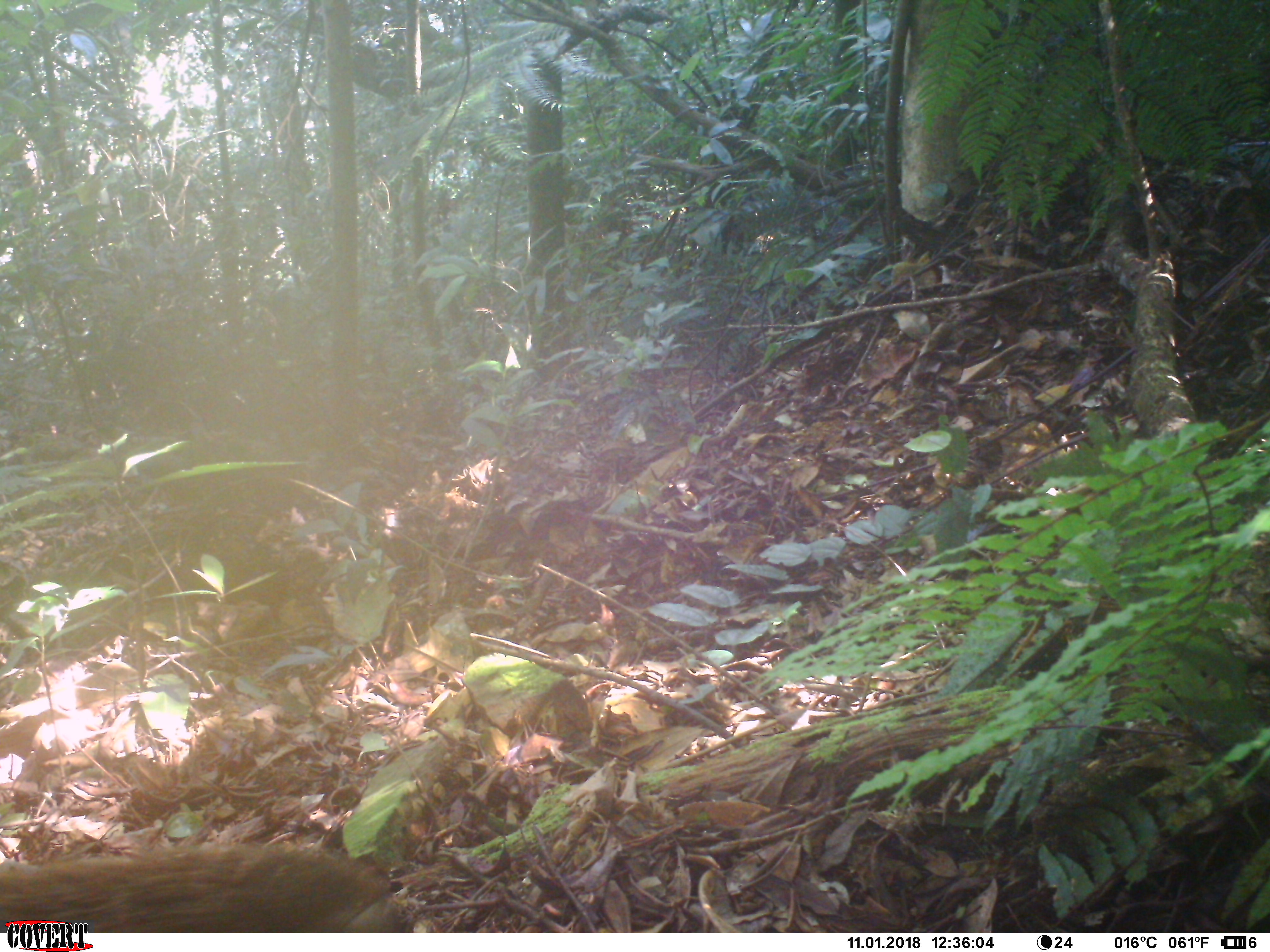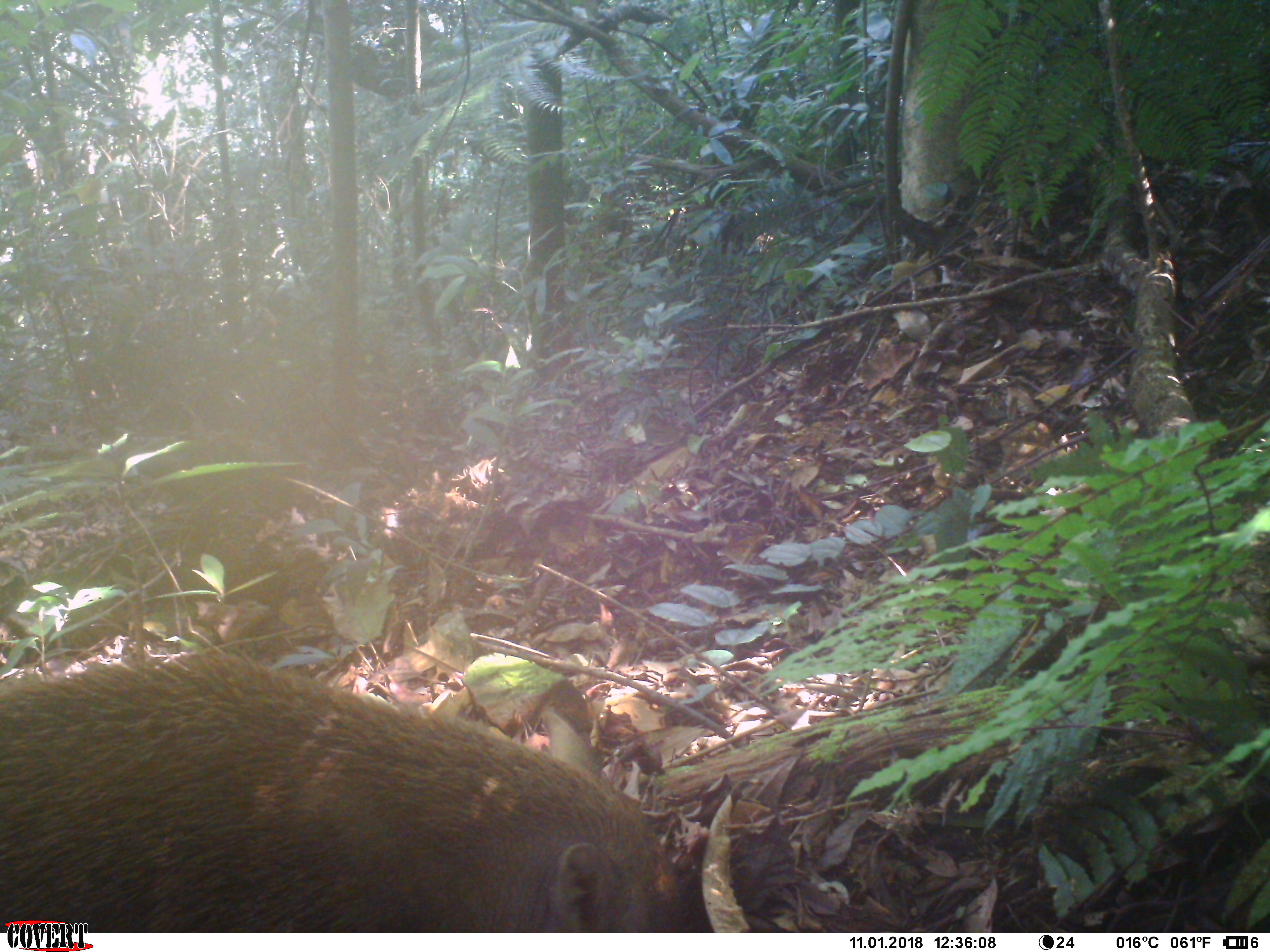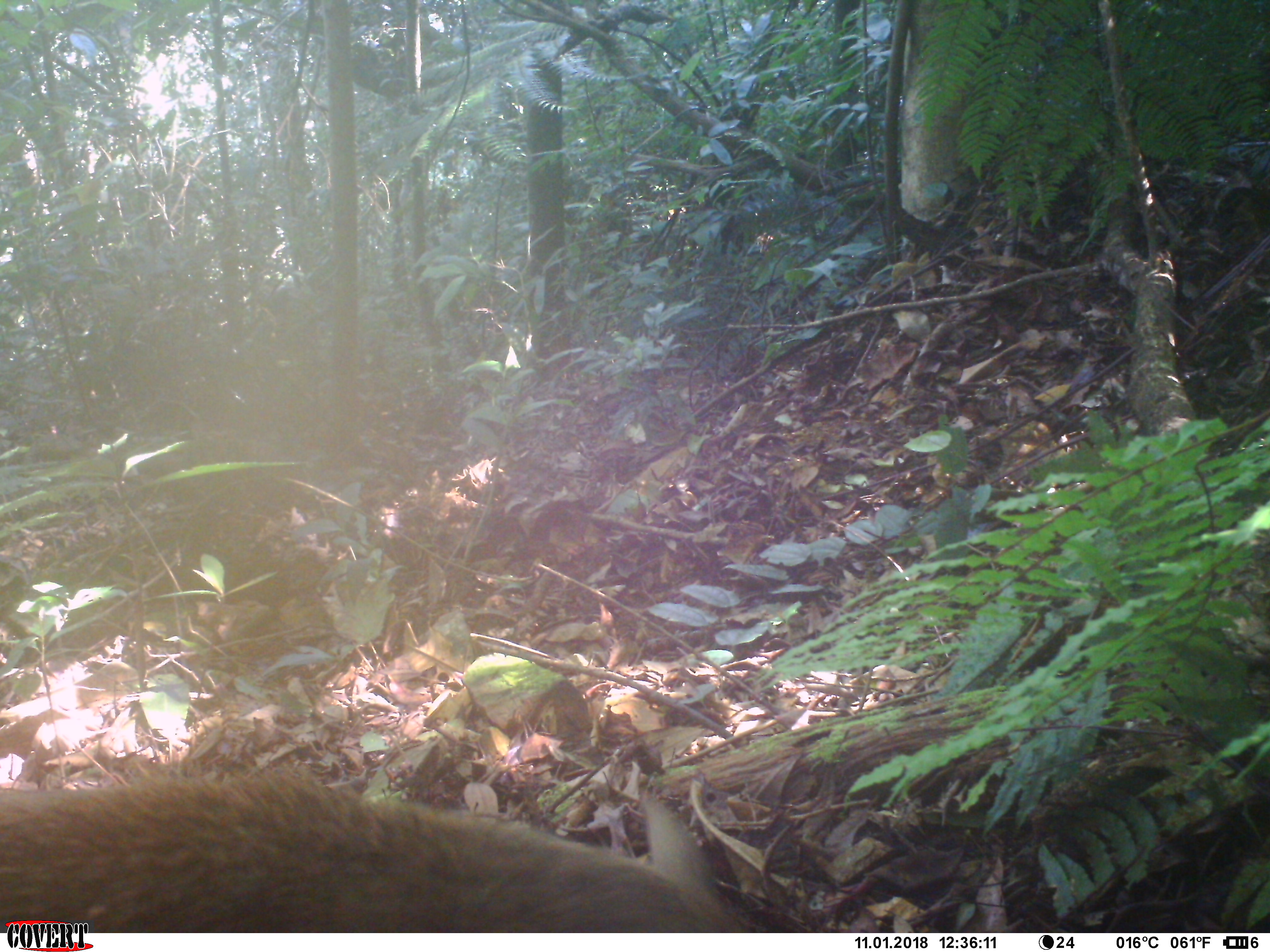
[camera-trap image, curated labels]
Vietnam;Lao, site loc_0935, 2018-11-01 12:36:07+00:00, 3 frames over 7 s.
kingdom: Animalia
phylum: Chordata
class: Mammalia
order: Artiodactyla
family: Suidae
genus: Sus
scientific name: Sus scrofa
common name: eurasian wild pig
Eurasian wild pig (Sus scrofa). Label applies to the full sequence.